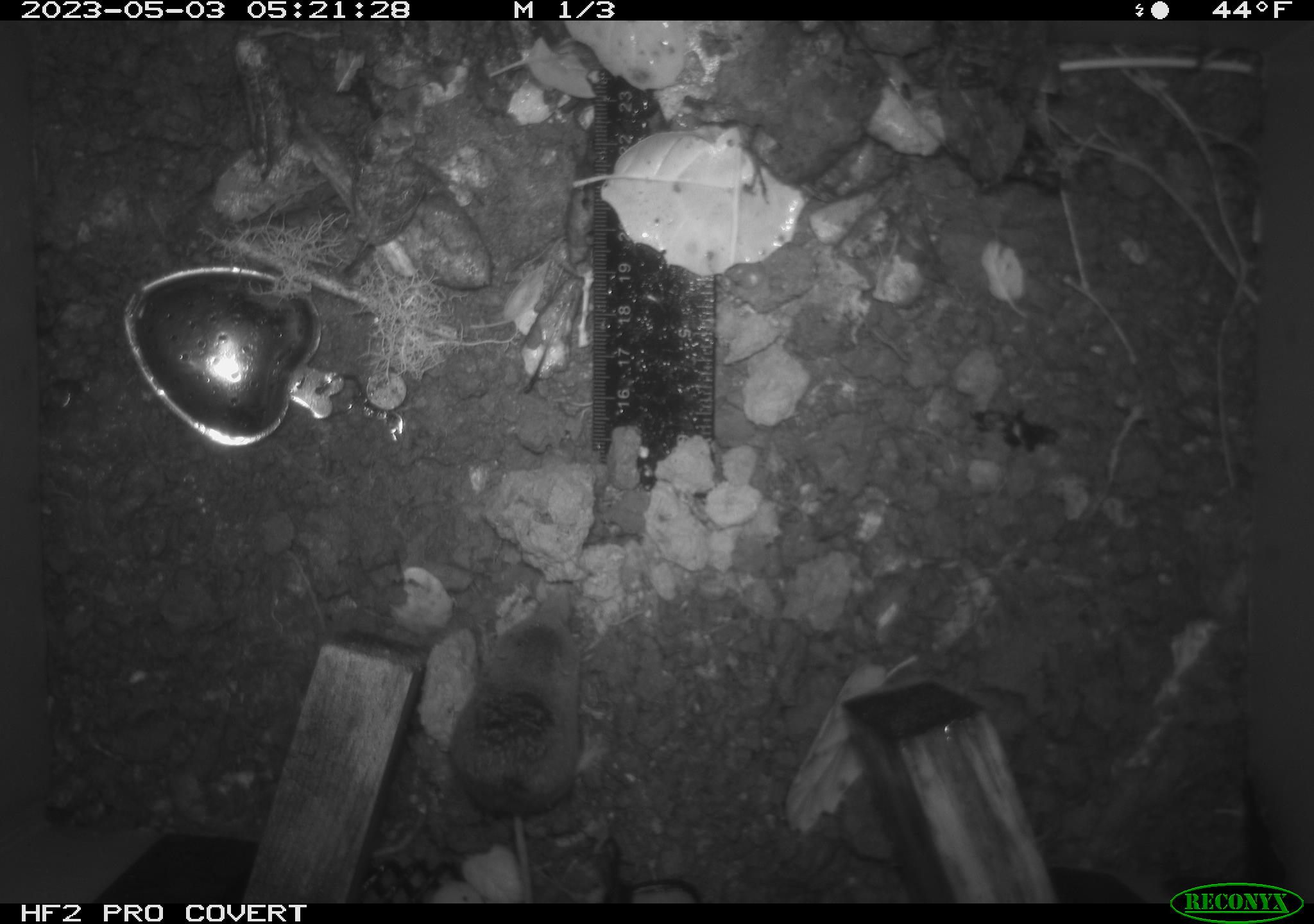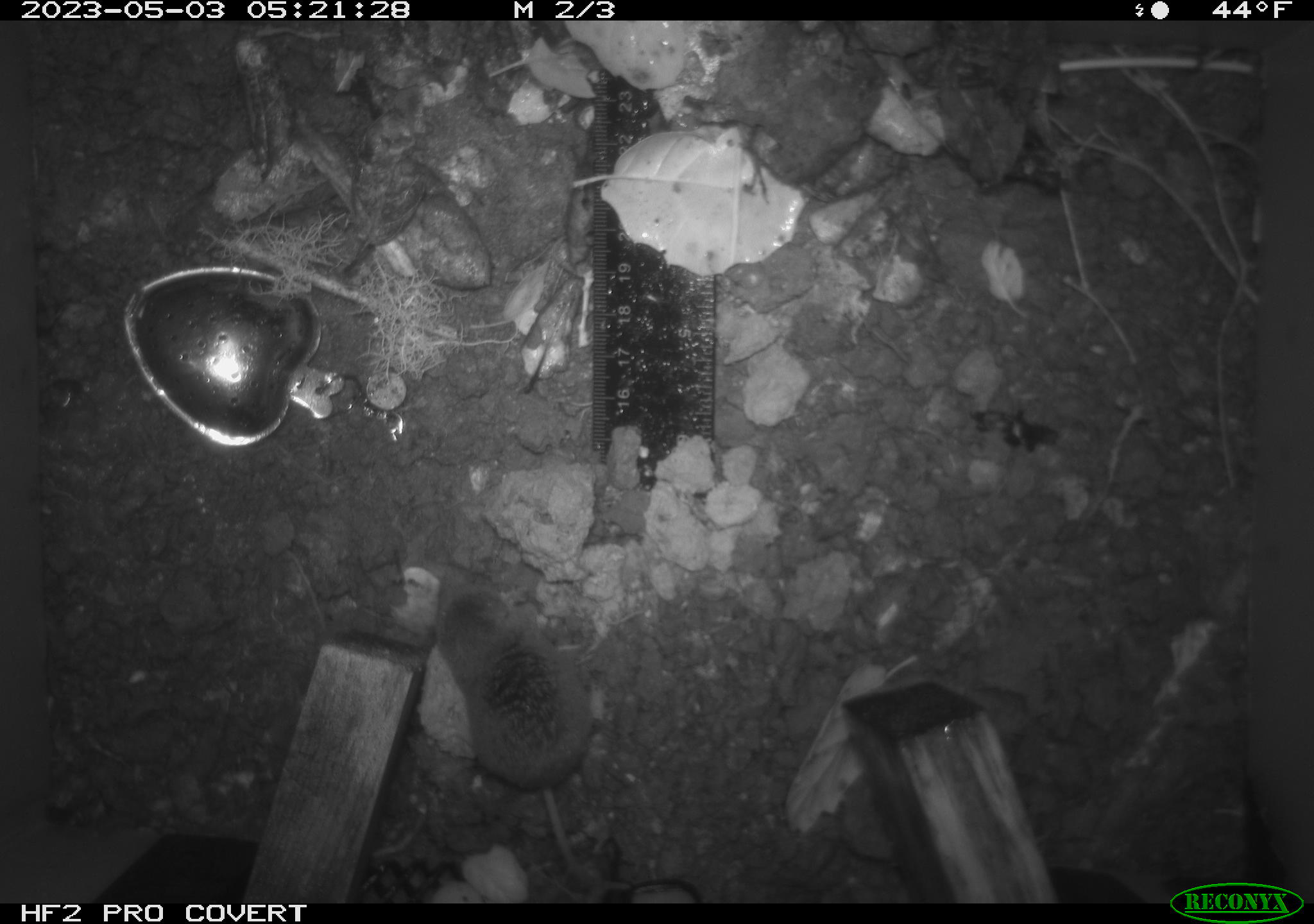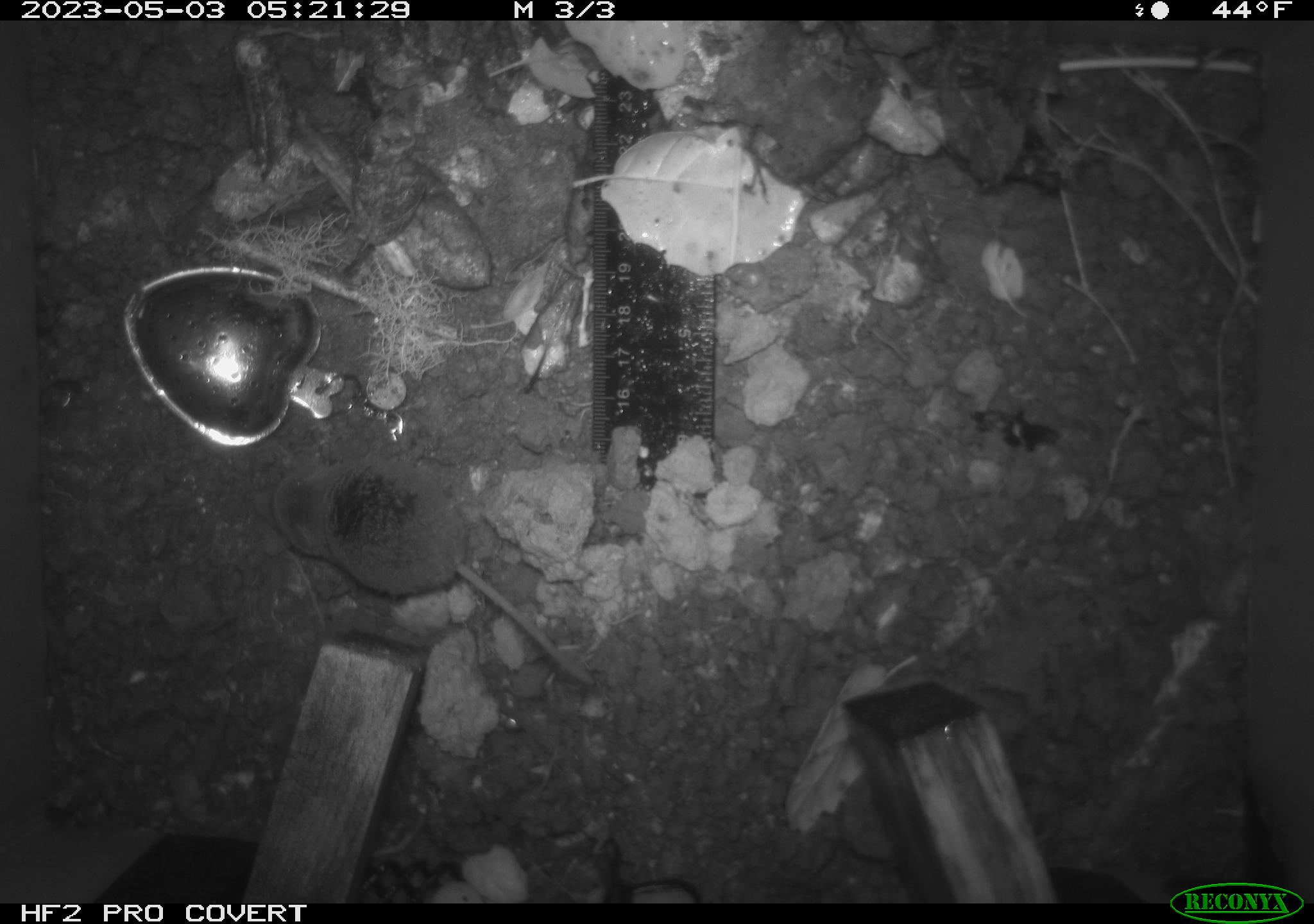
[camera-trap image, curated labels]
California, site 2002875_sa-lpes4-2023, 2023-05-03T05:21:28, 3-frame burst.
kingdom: Animalia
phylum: Chordata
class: Mammalia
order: Eulipotyphla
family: Soricidae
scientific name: Soricidae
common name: shrews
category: soricidae family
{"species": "soricidae family (shrews) (Soricidae)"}